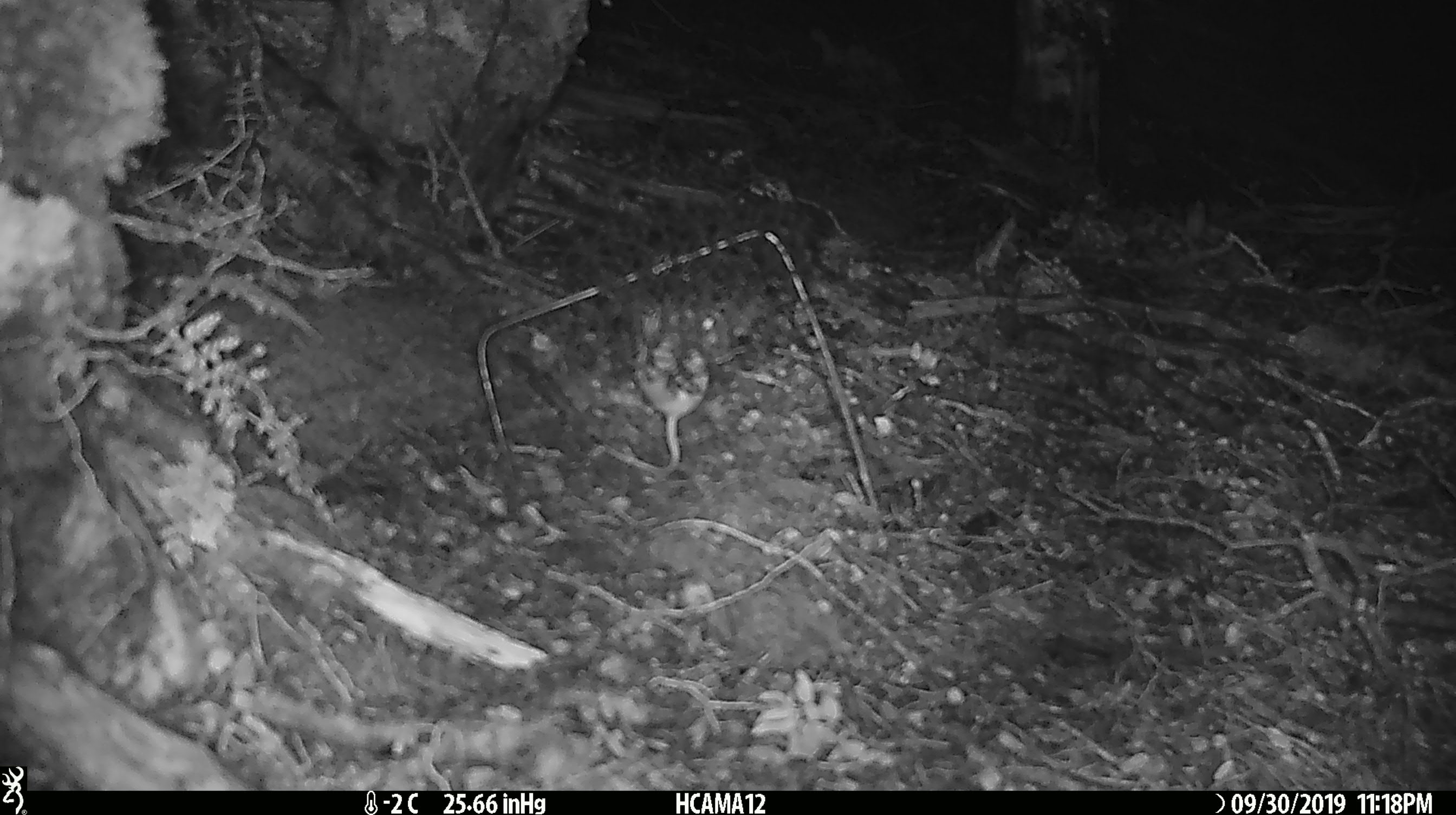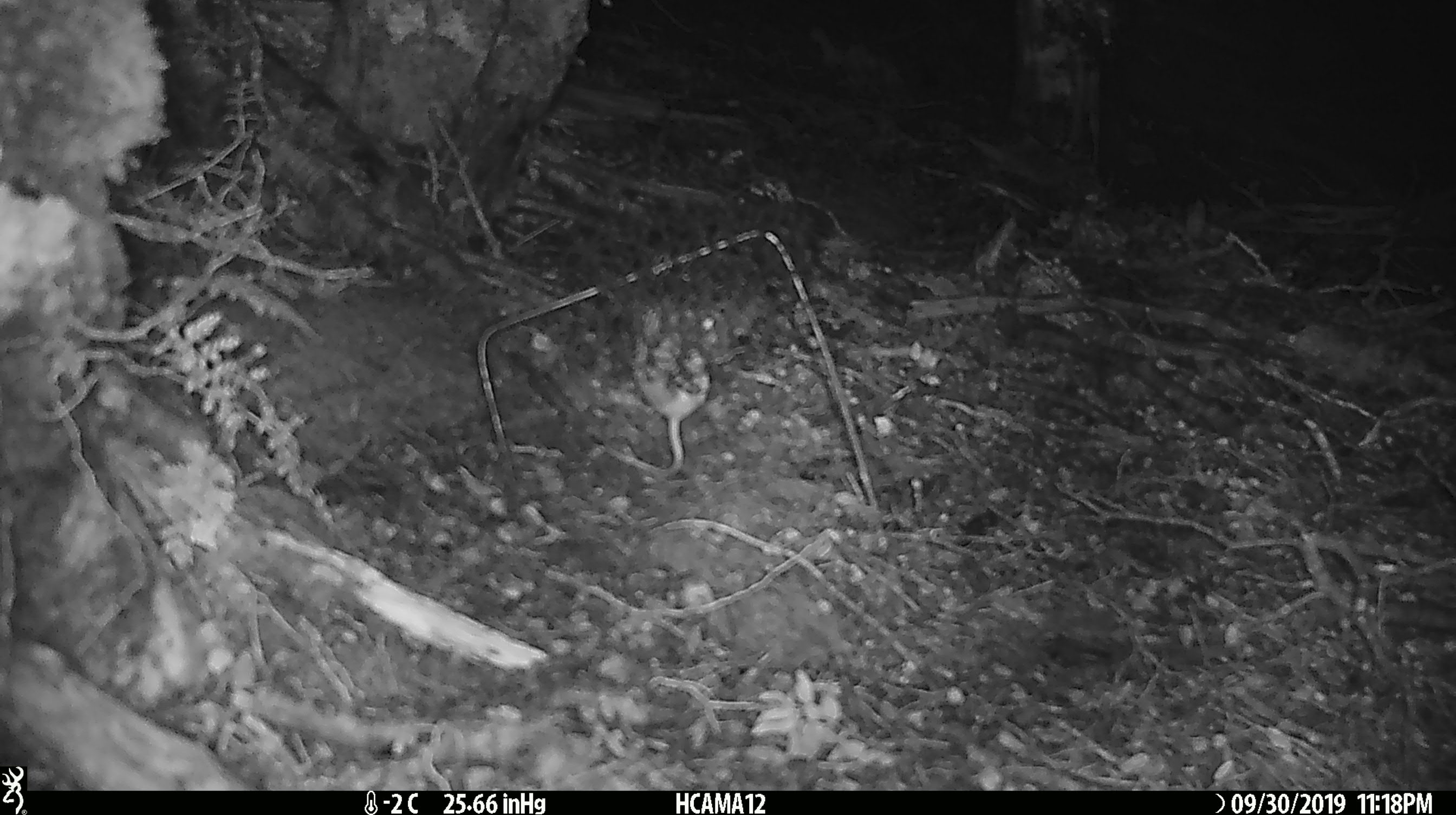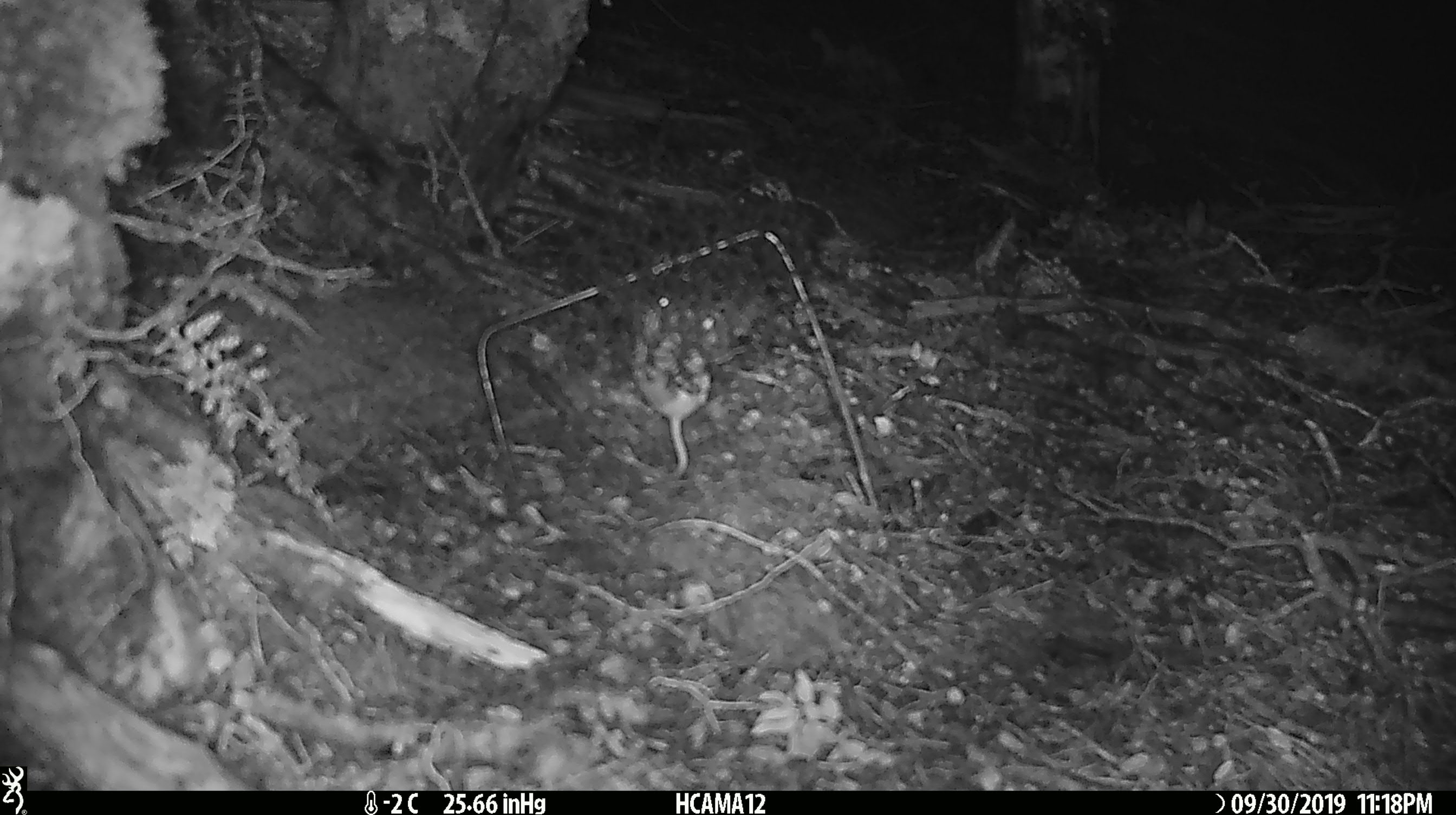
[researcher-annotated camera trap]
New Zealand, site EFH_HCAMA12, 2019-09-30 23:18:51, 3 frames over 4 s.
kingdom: Animalia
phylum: Chordata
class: Mammalia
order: Rodentia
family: Muridae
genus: Mus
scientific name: Mus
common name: mouse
Mouse (Mus).